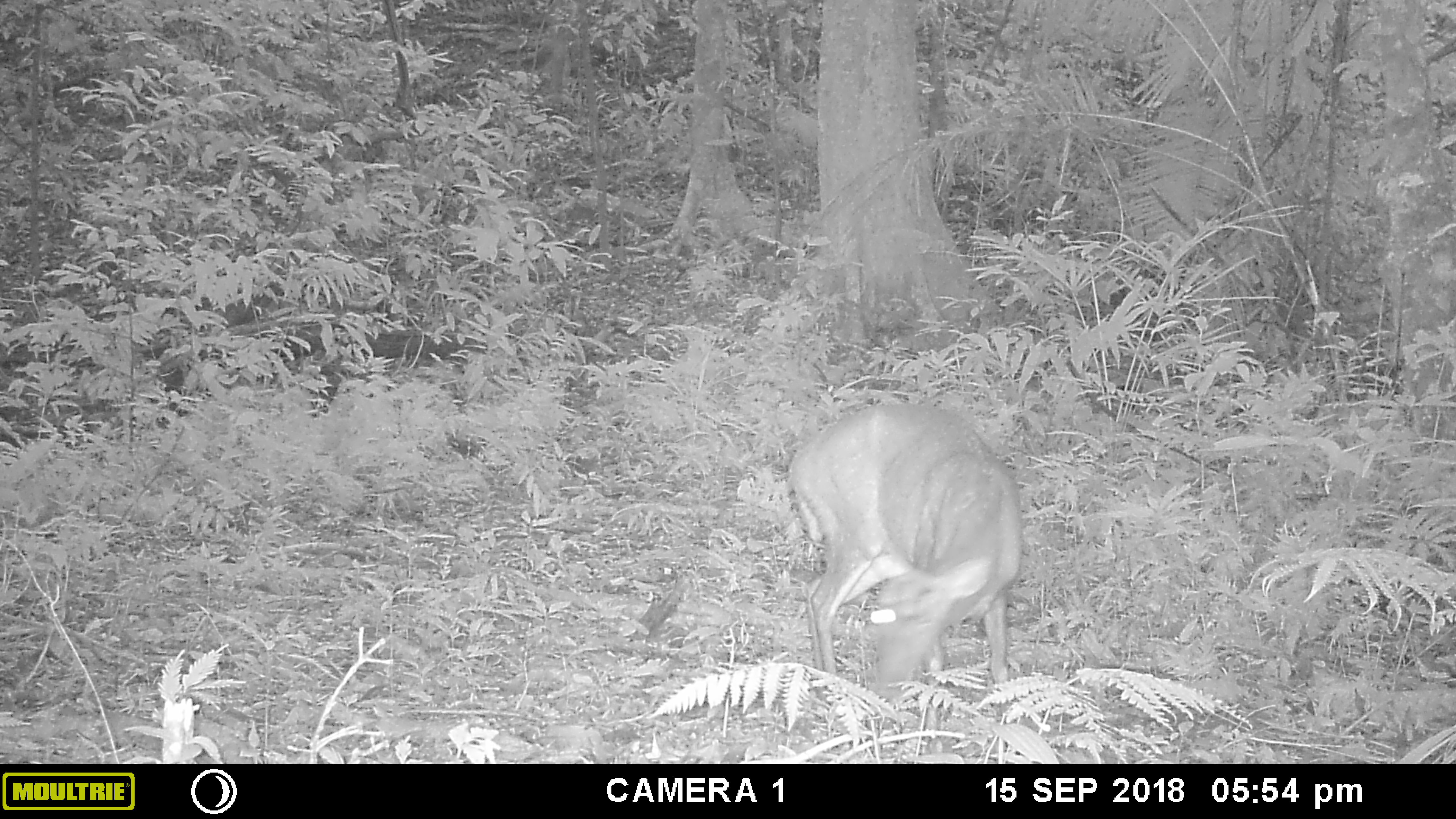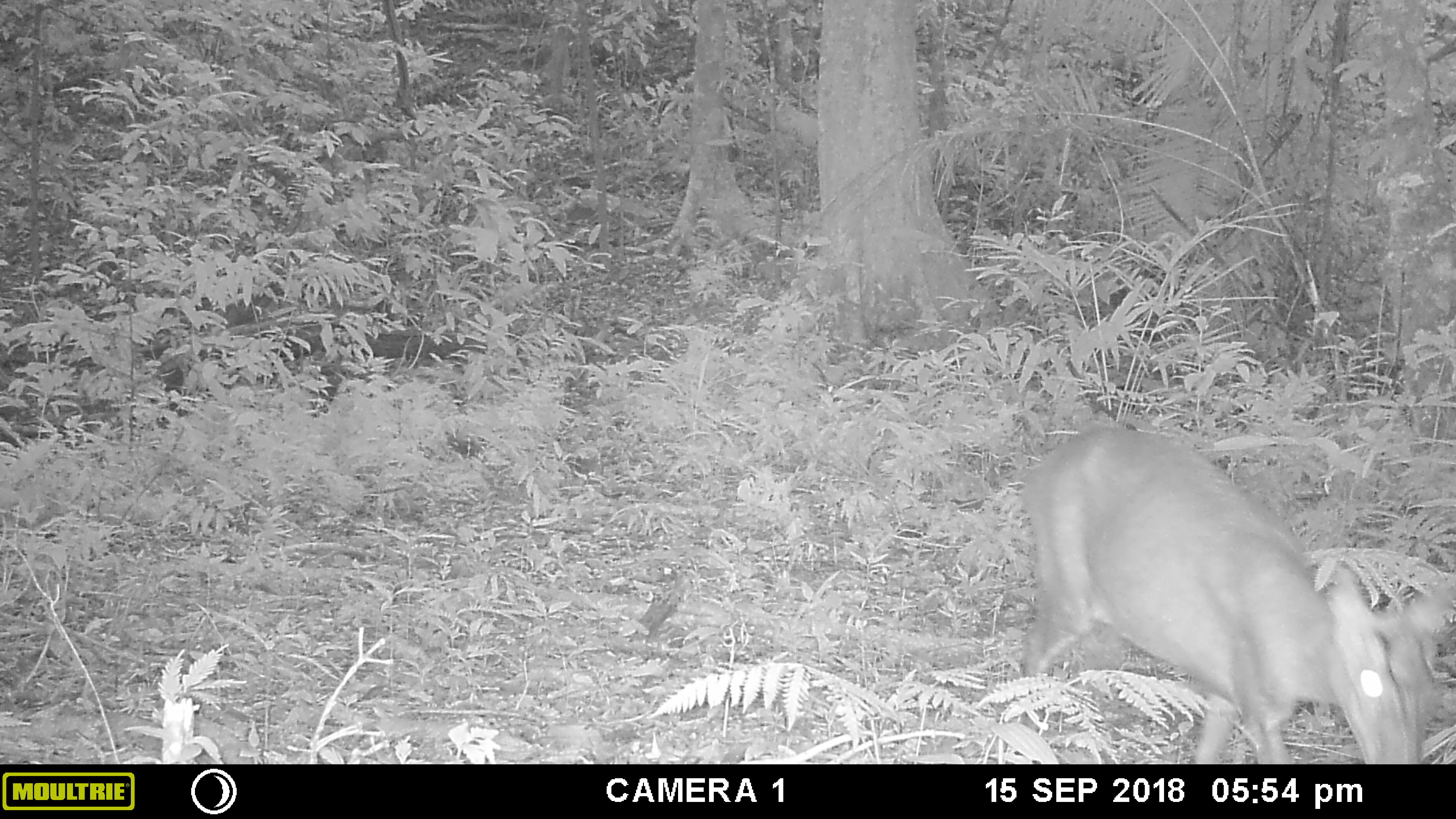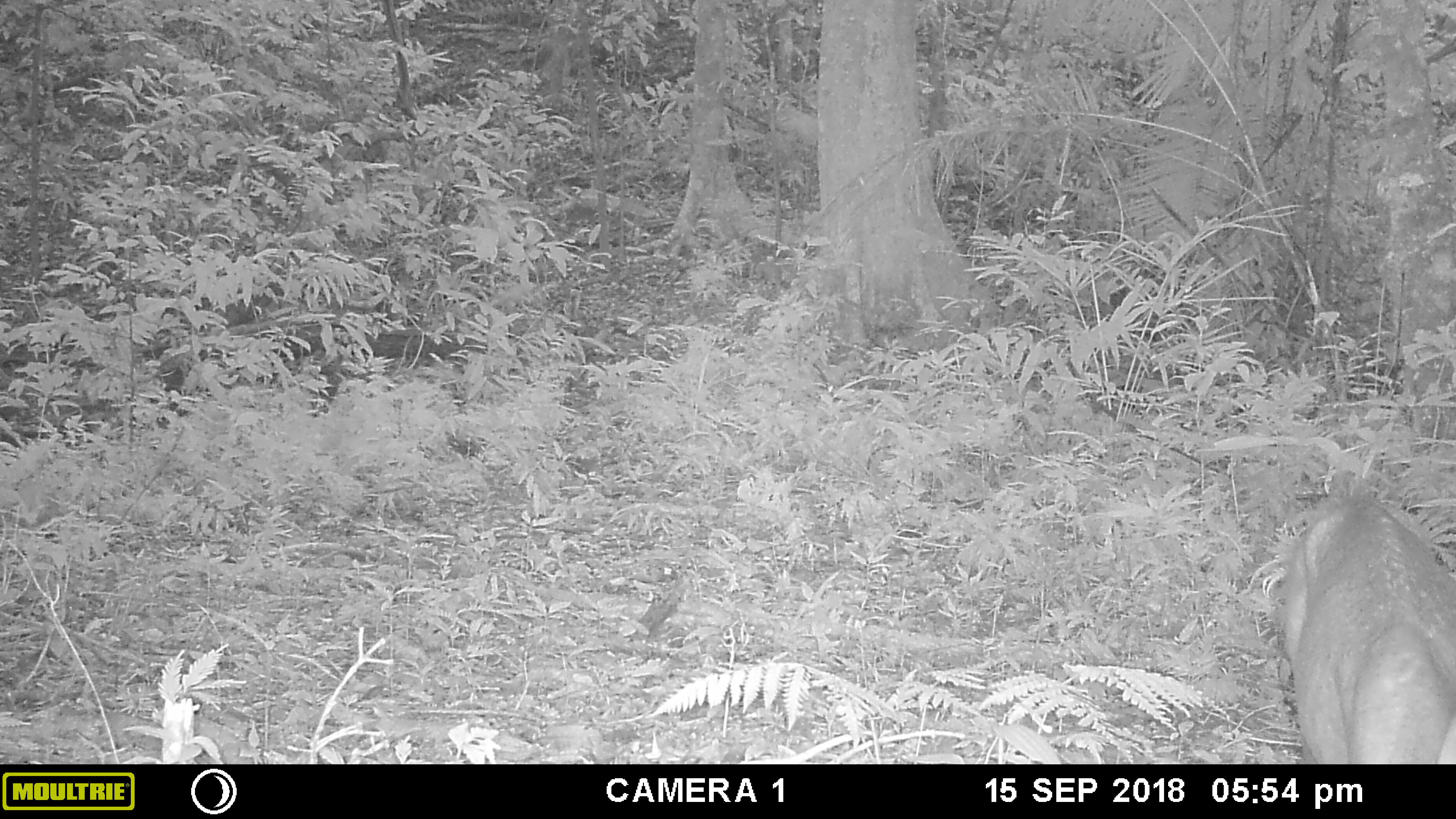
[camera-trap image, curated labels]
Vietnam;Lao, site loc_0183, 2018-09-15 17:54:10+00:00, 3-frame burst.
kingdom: Animalia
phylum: Chordata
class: Mammalia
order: Artiodactyla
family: Cervidae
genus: Muntiacus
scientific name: Muntiacus rooseveltorum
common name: roosevelt's muntjac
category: roosevelts muntjac group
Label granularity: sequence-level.